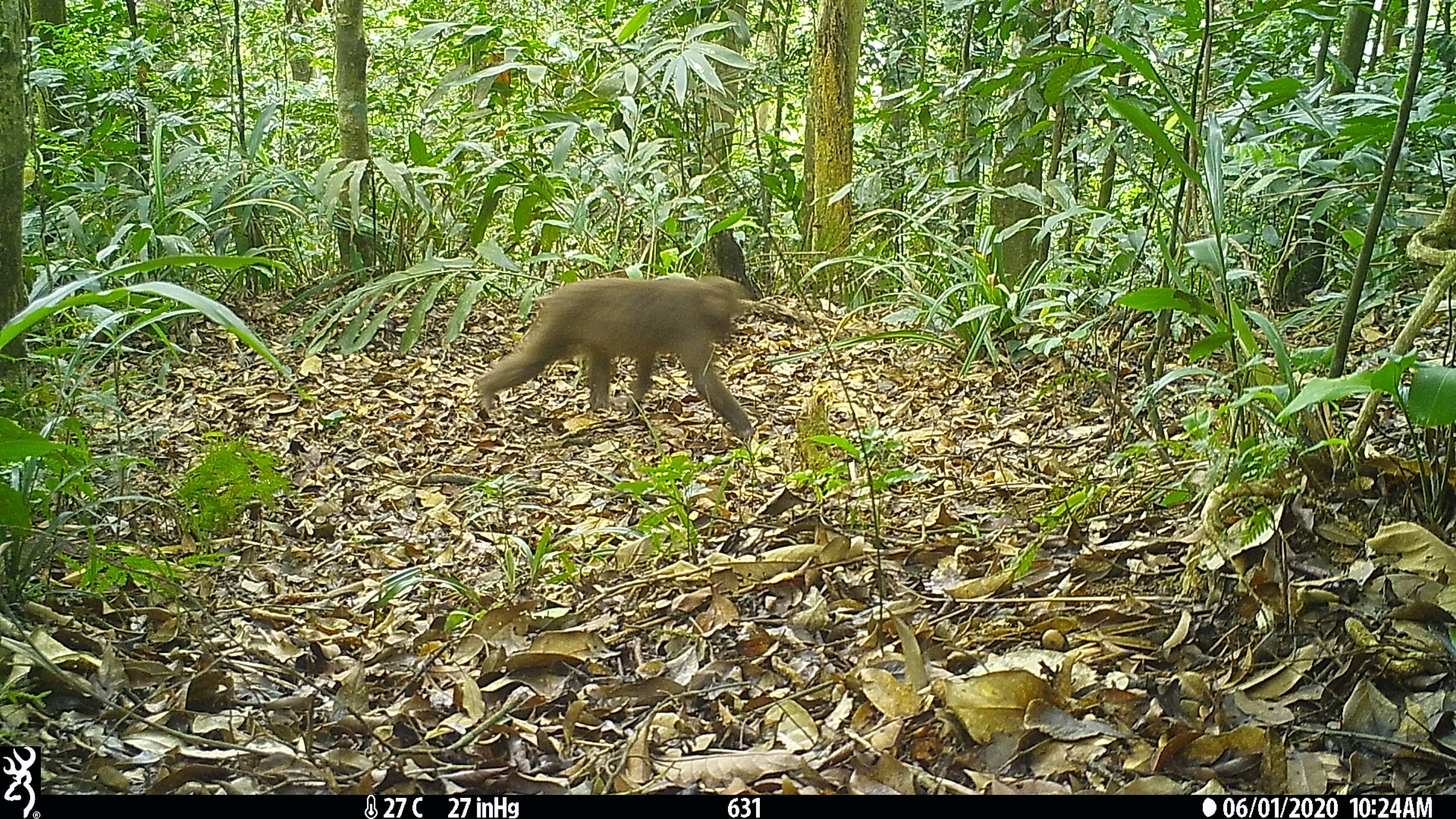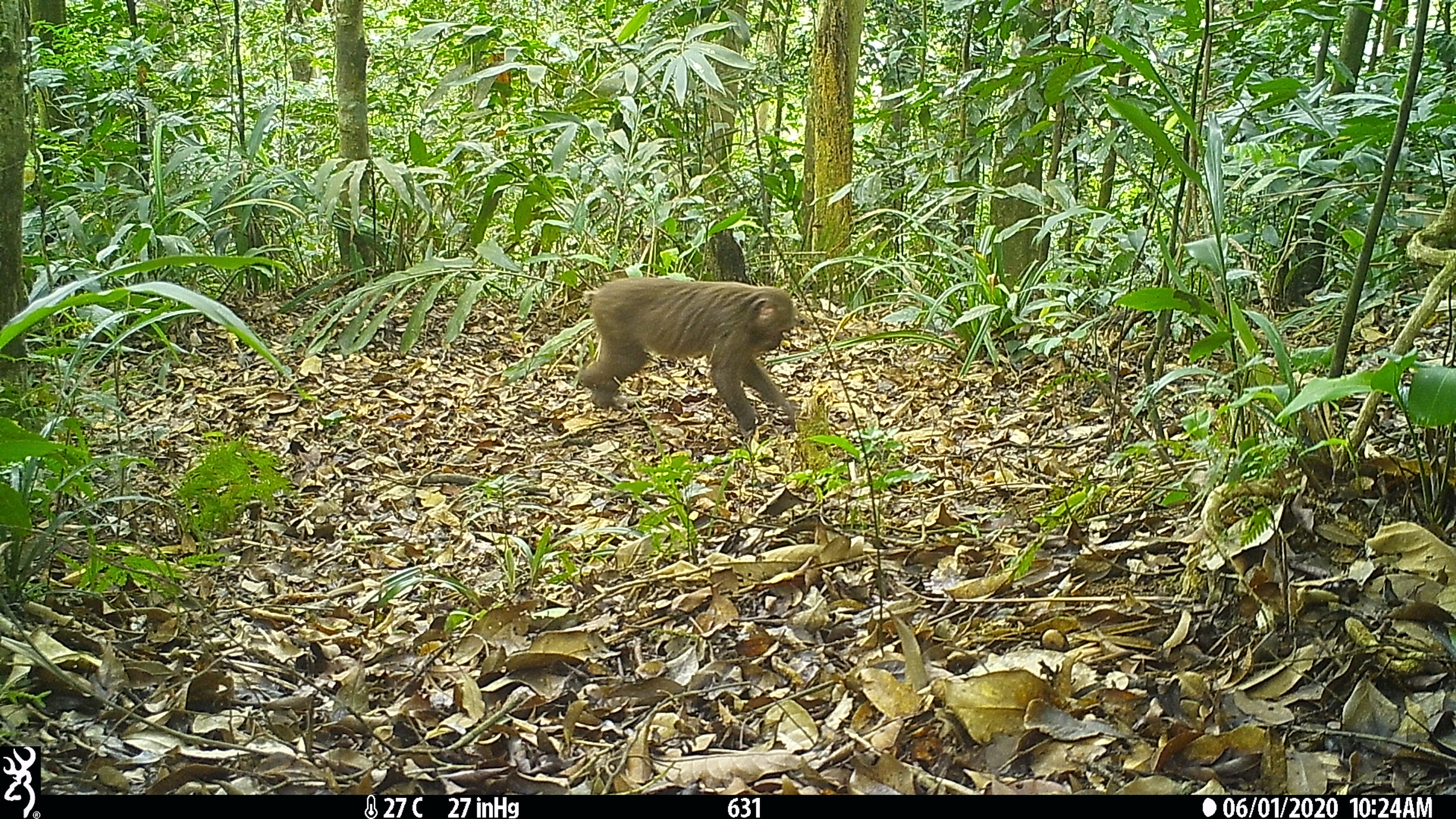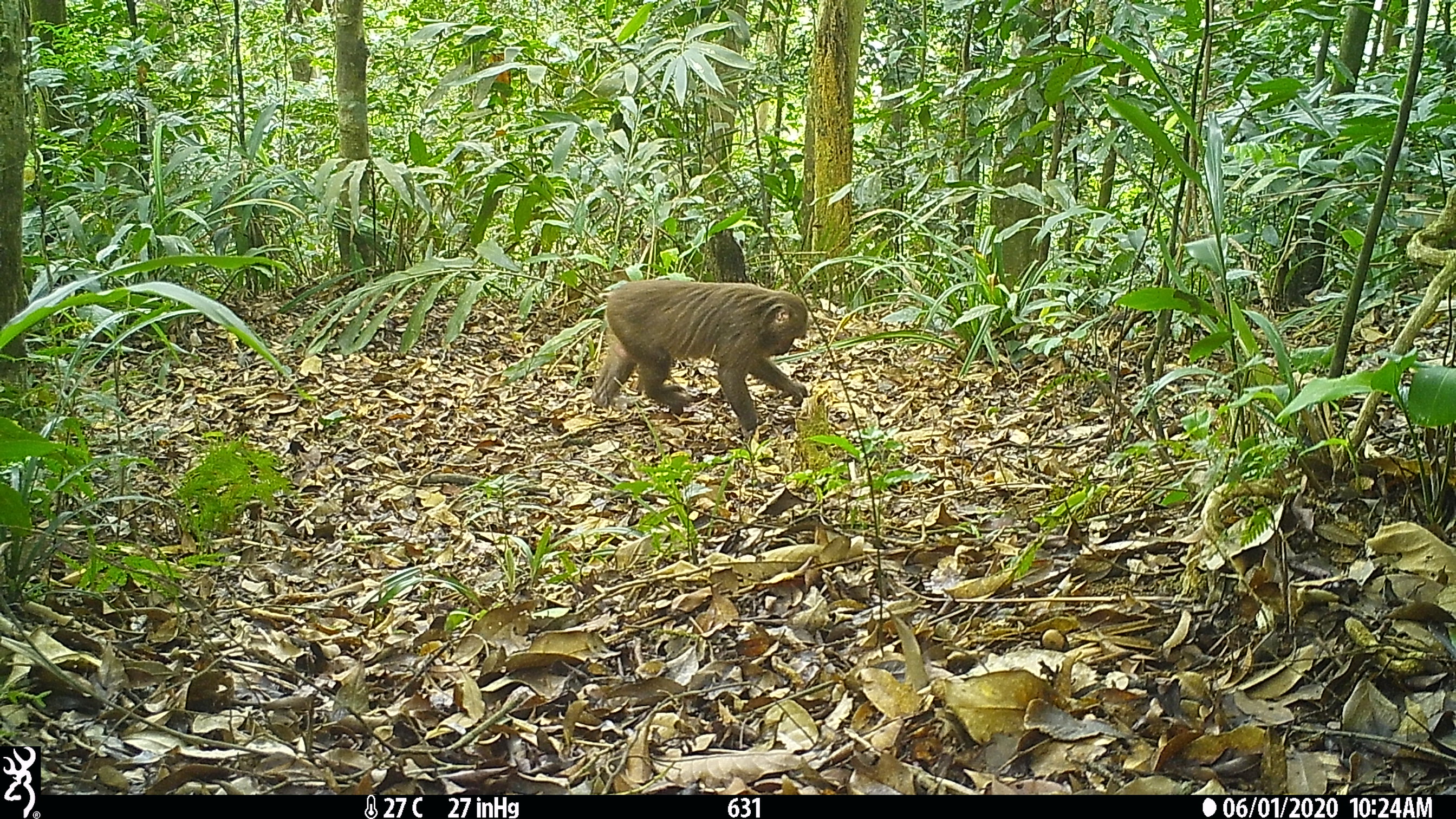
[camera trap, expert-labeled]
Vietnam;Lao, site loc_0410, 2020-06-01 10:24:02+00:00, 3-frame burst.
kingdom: Animalia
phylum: Chordata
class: Mammalia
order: Primates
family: Cercopithecidae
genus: Macaca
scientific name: Macaca arctoides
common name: stump-tailed macaque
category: stump tailed macaque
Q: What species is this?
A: Stump tailed macaque (stump-tailed macaque) (Macaca arctoides).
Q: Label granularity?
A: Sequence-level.